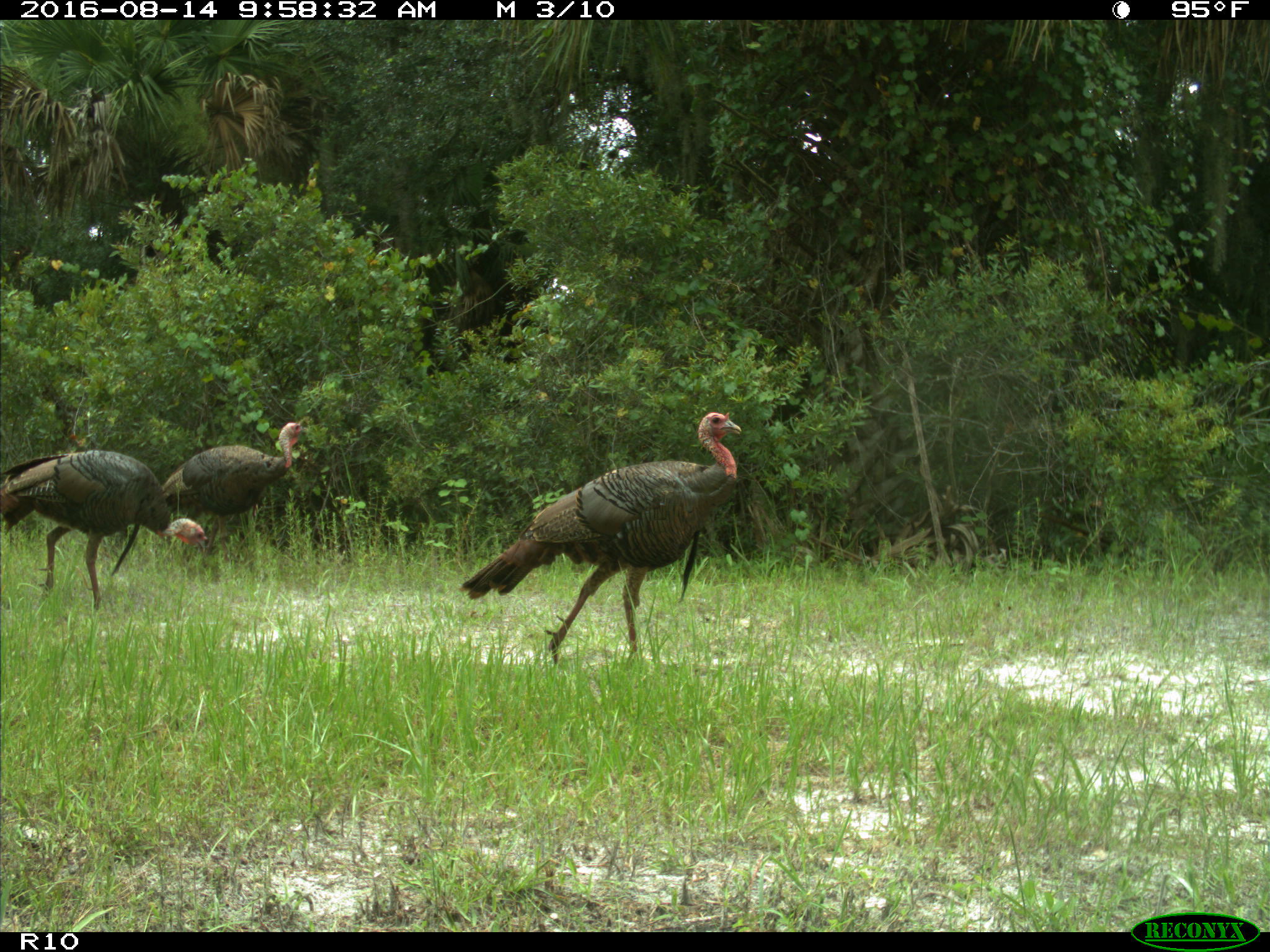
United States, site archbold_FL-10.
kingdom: Animalia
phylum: Chordata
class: Aves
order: Galliformes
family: Phasianidae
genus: Meleagris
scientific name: Meleagris gallopavo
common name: wild turkey